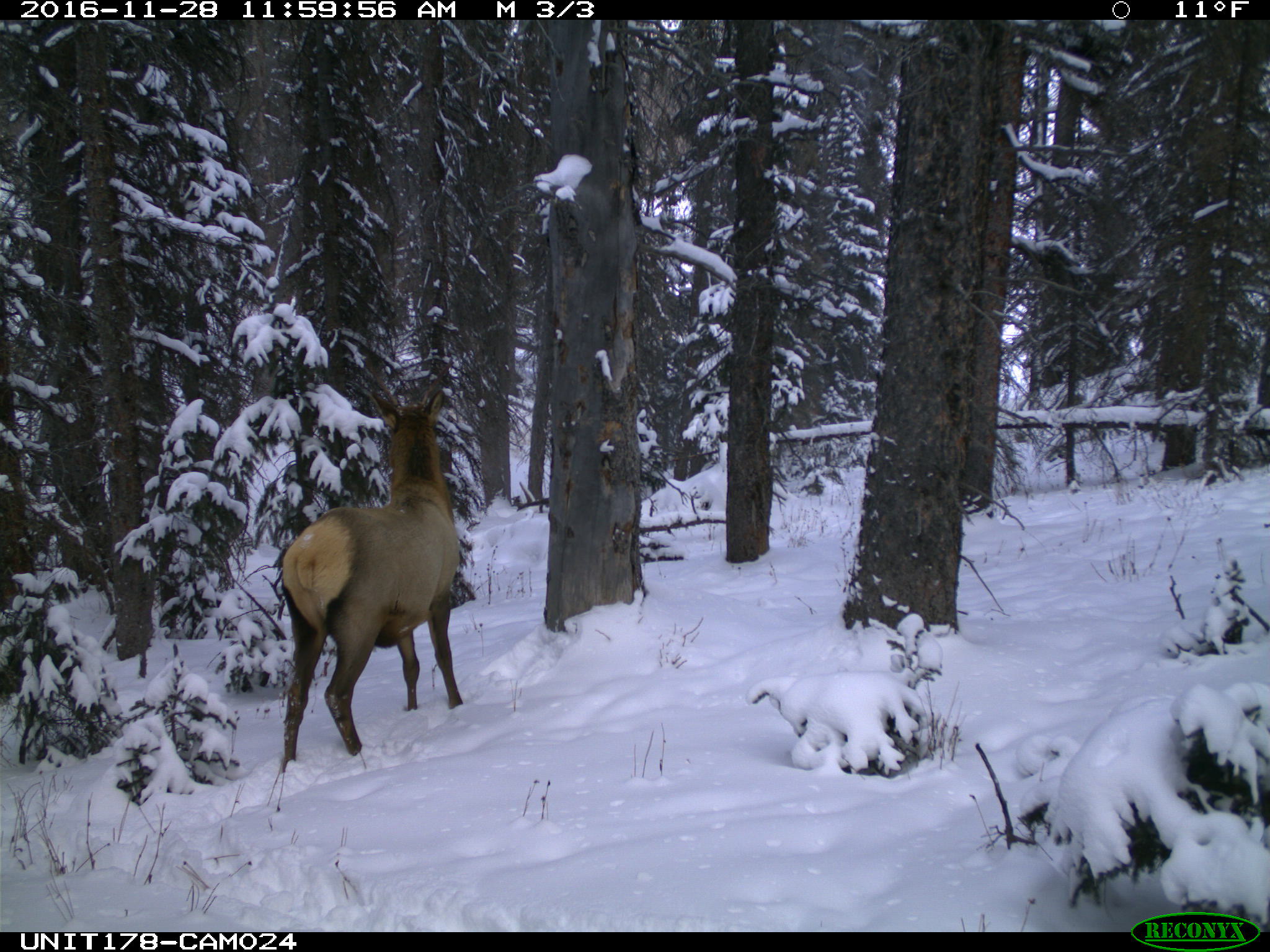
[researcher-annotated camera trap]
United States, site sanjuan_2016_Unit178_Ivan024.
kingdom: Animalia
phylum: Chordata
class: Mammalia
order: Artiodactyla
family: Cervidae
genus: Cervus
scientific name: Cervus elaphus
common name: red deer